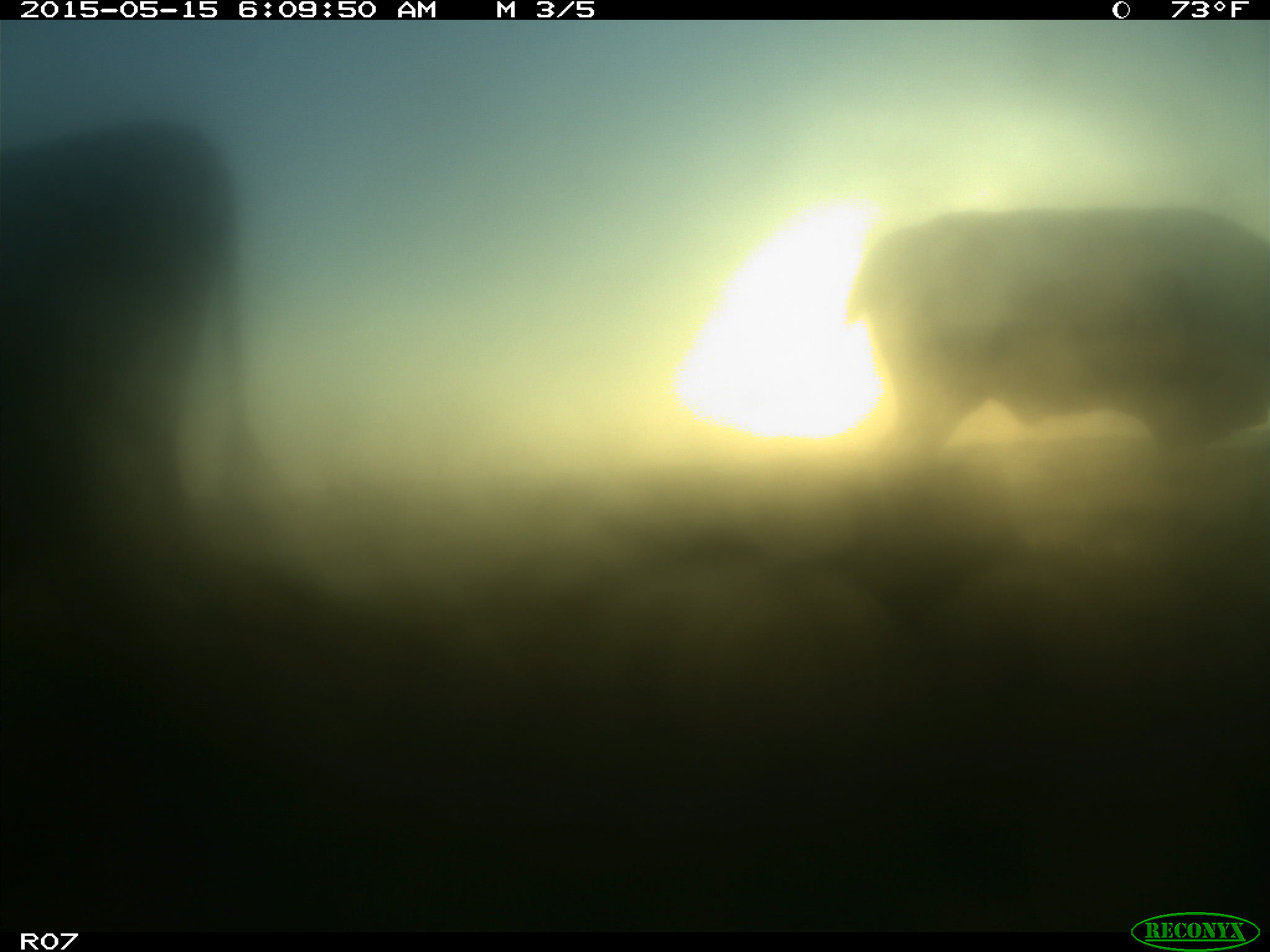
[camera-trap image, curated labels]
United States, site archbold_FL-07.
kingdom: Animalia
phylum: Chordata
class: Mammalia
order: Artiodactyla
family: Bovidae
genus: Bos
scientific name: Bos taurus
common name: domestic cow